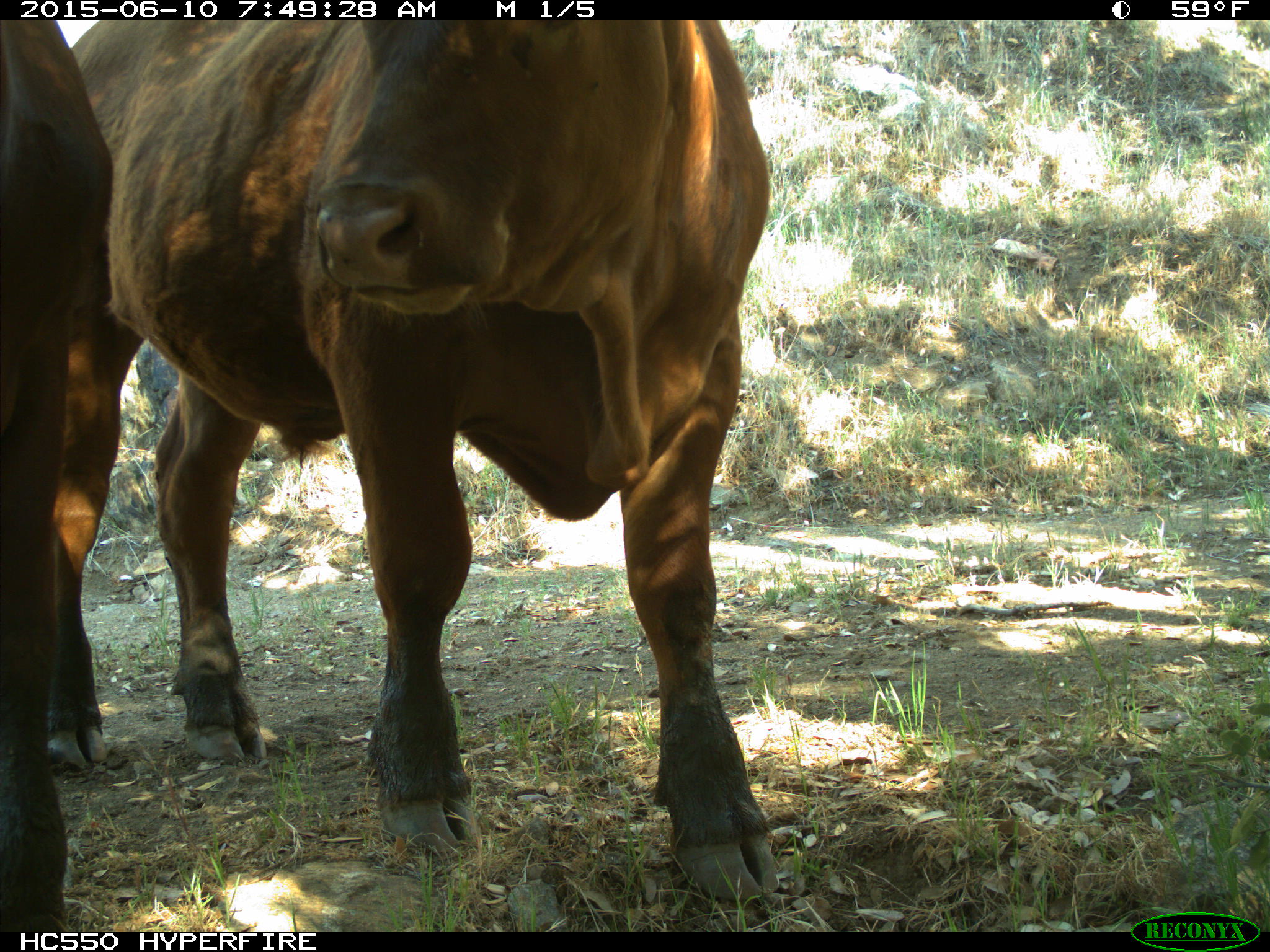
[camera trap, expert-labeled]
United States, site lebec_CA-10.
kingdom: Animalia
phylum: Chordata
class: Mammalia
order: Artiodactyla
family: Bovidae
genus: Bos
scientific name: Bos taurus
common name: domestic cow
Bos taurus (domestic cow).